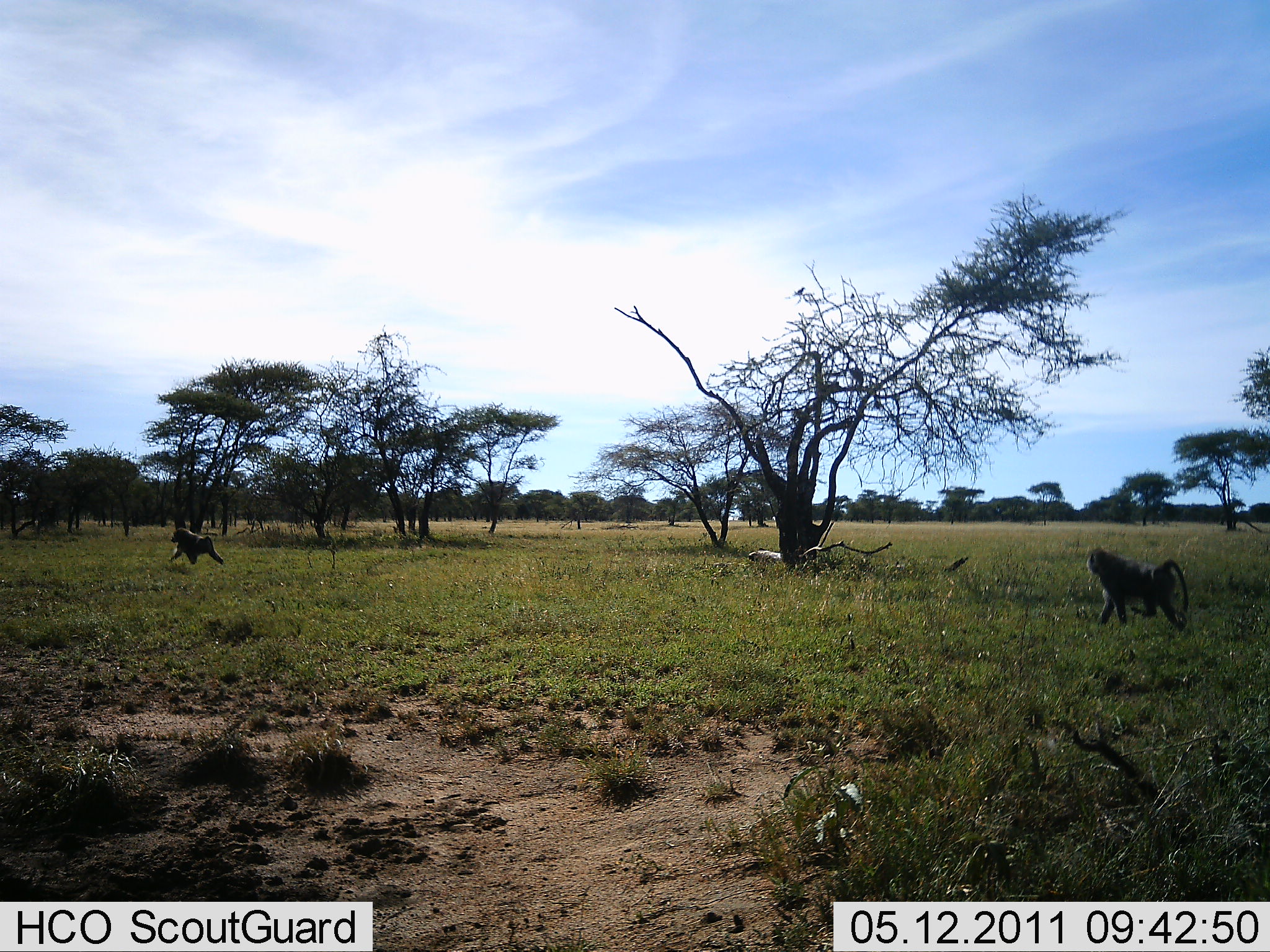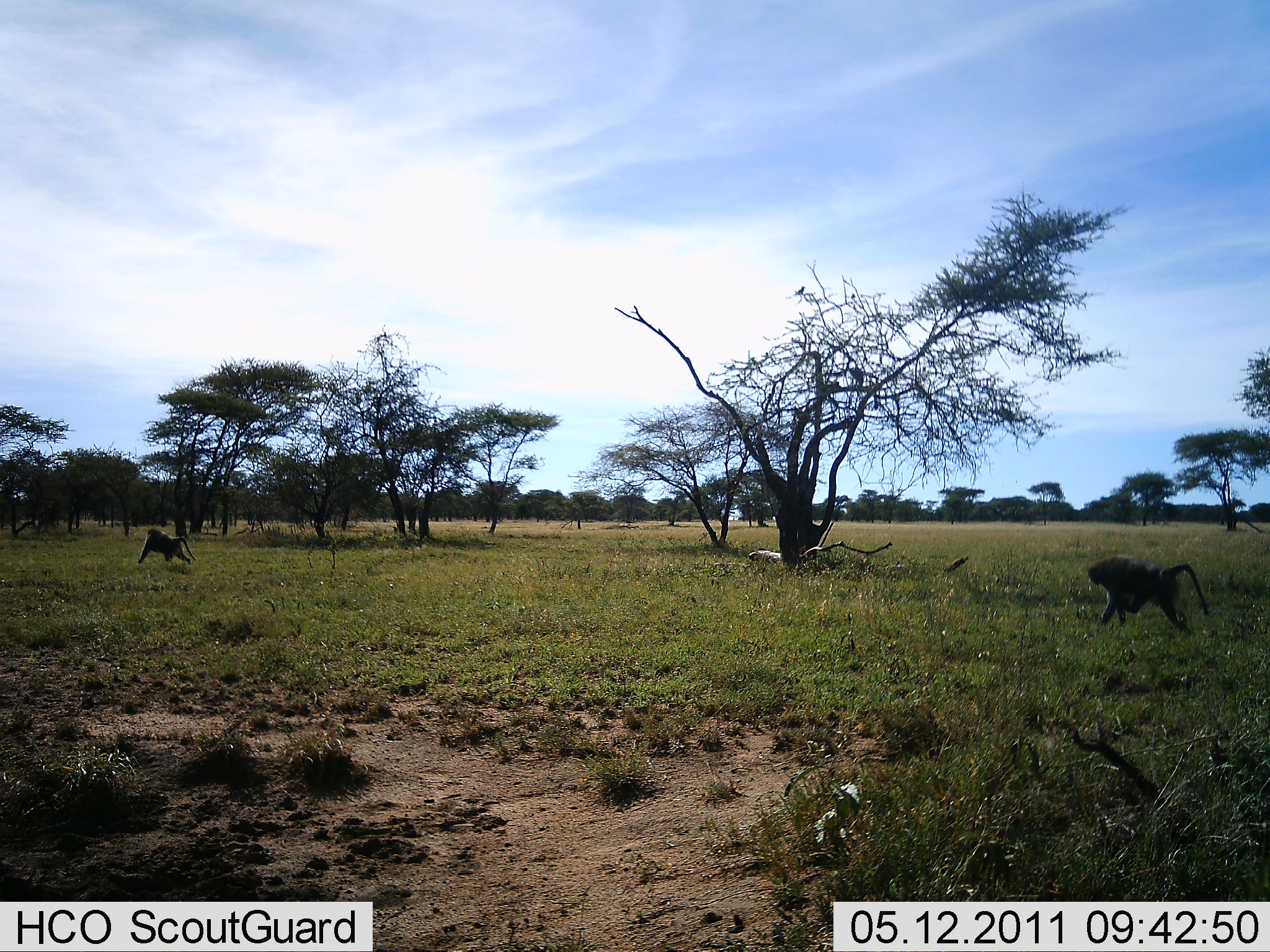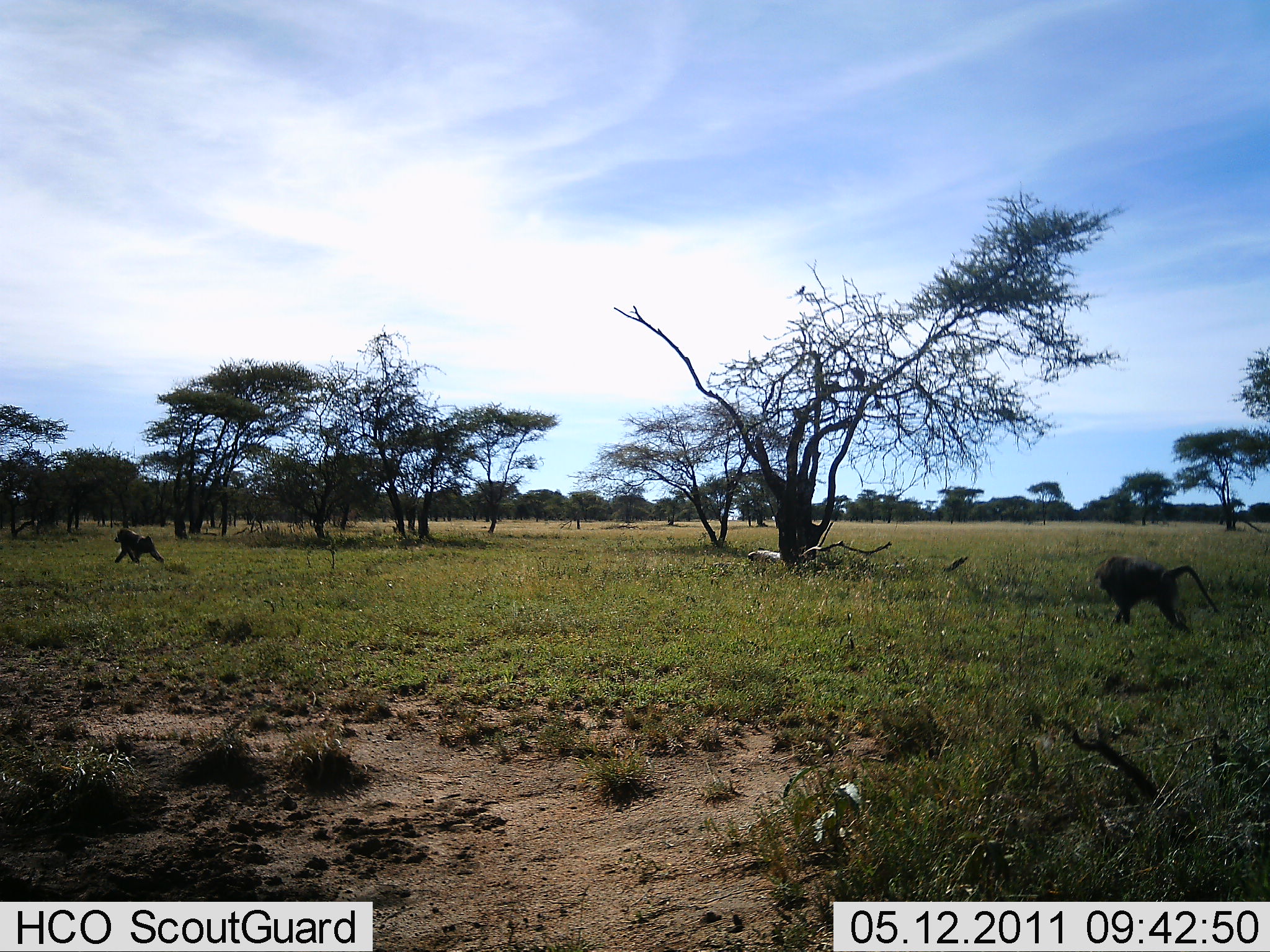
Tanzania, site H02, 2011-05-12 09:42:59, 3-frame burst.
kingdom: Animalia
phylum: Chordata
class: Mammalia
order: Primates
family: Cercopithecidae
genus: Papio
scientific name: Papio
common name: baboon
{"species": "baboon (Papio)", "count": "2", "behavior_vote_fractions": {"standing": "30%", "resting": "0%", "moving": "100%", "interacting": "0%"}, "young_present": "0%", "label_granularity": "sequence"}